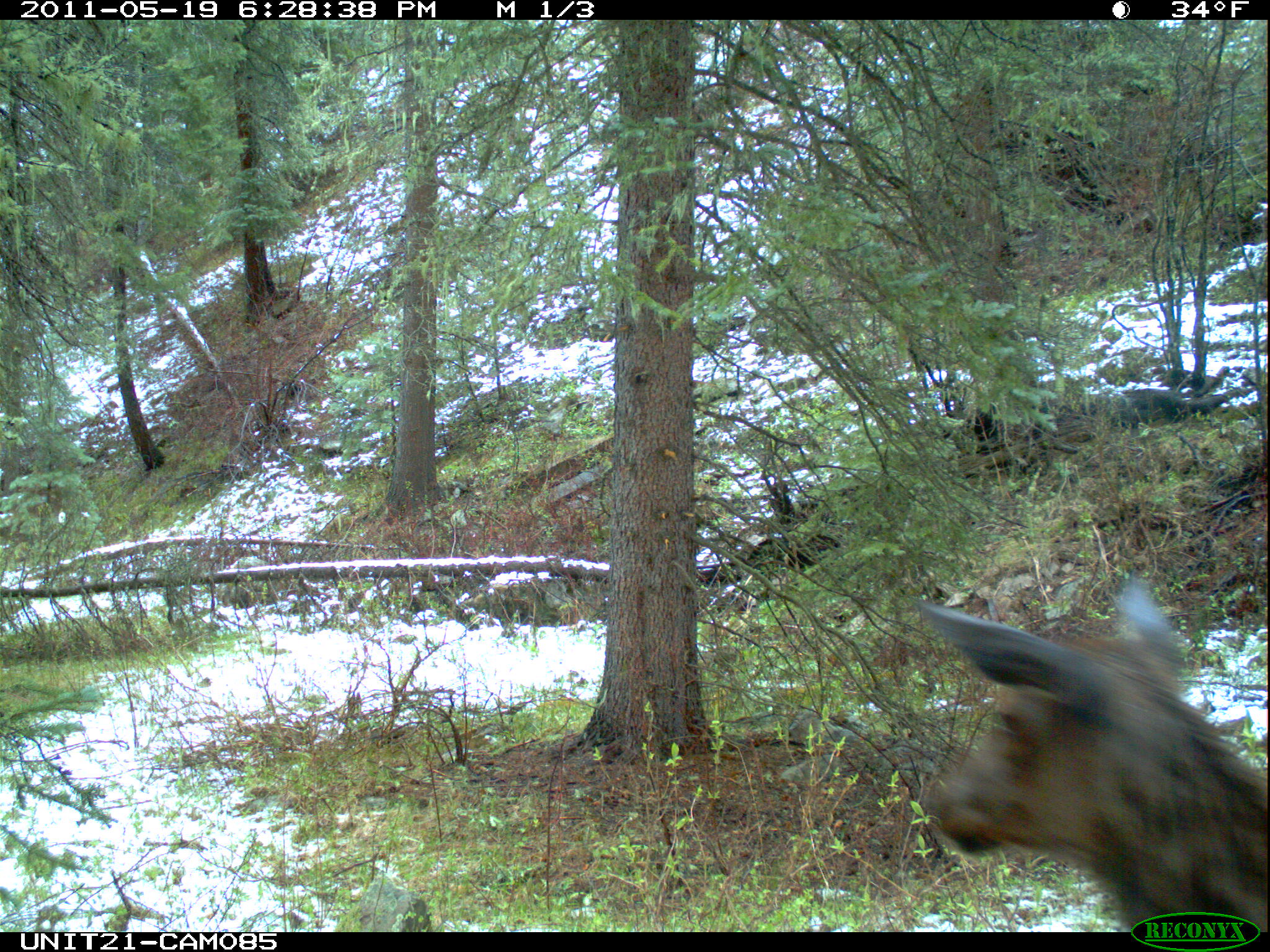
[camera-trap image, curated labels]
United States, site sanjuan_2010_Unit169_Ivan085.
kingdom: Animalia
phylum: Chordata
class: Mammalia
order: Artiodactyla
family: Cervidae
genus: Cervus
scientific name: Cervus elaphus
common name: red deer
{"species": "Cervus elaphus (red deer)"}